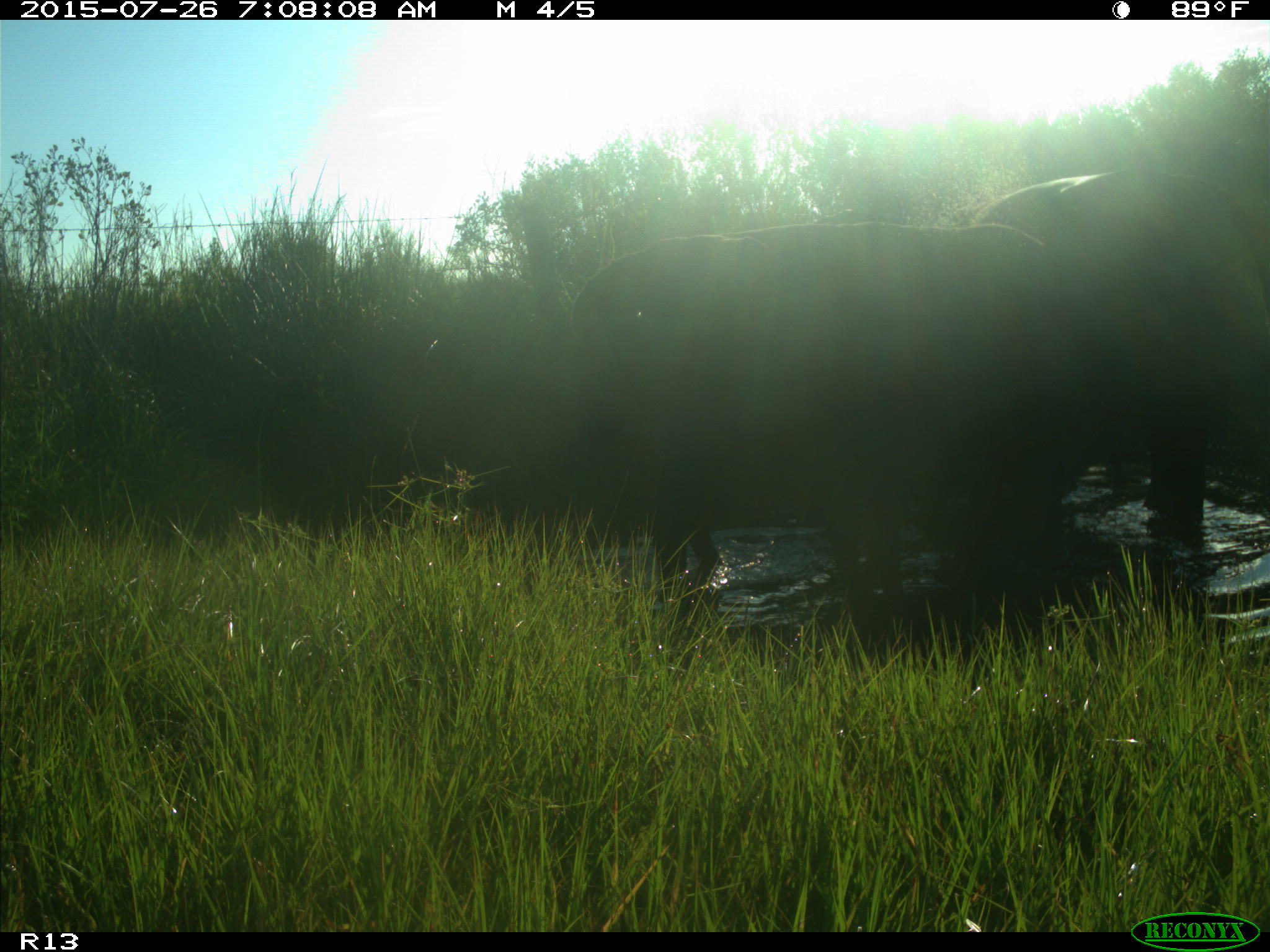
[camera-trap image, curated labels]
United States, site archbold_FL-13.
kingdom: Animalia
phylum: Chordata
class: Mammalia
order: Artiodactyla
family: Bovidae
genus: Bos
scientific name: Bos taurus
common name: domestic cow